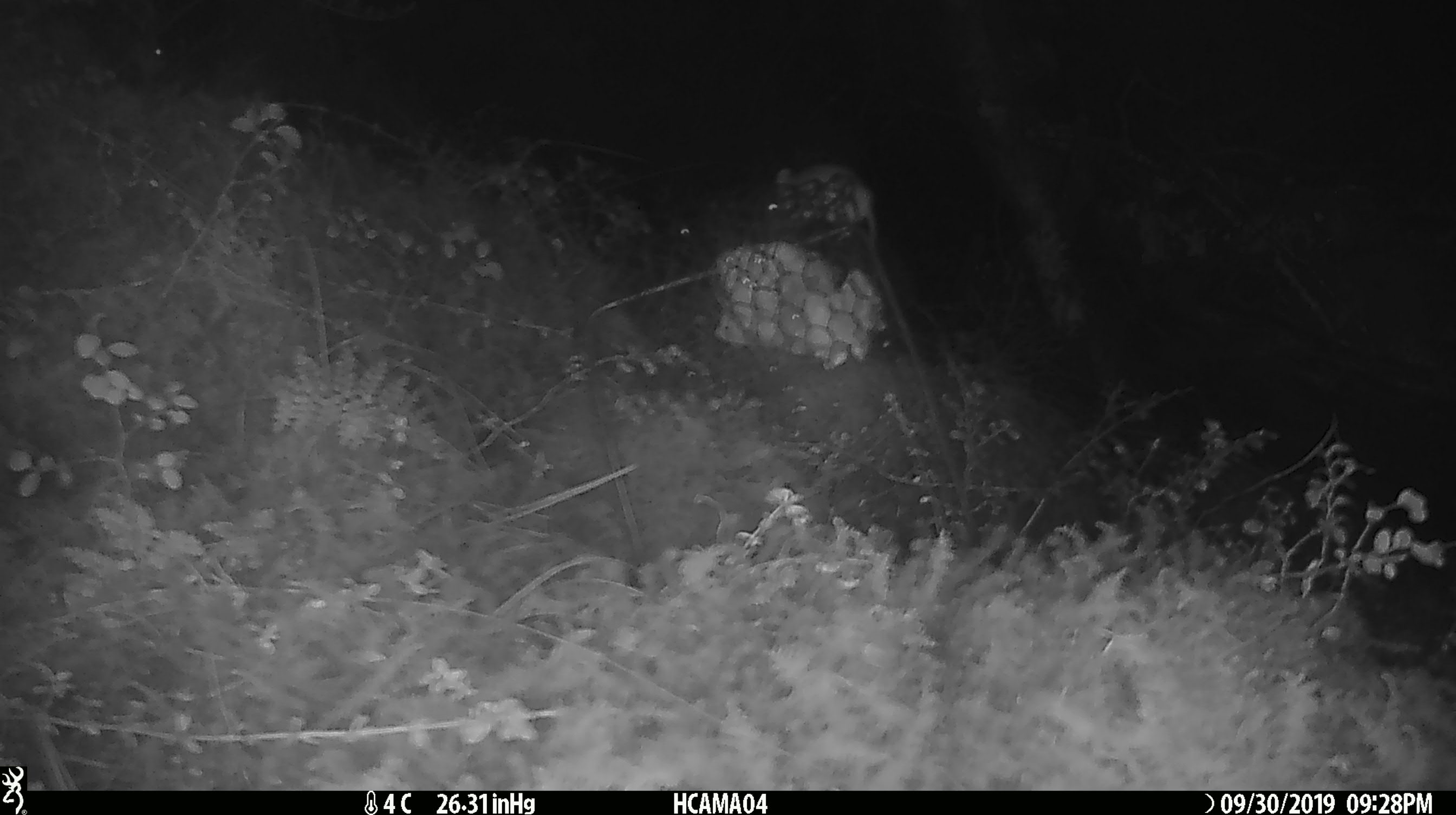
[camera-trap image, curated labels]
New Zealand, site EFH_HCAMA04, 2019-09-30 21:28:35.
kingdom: Animalia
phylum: Chordata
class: Mammalia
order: Rodentia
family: Muridae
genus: Mus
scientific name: Mus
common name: mouse